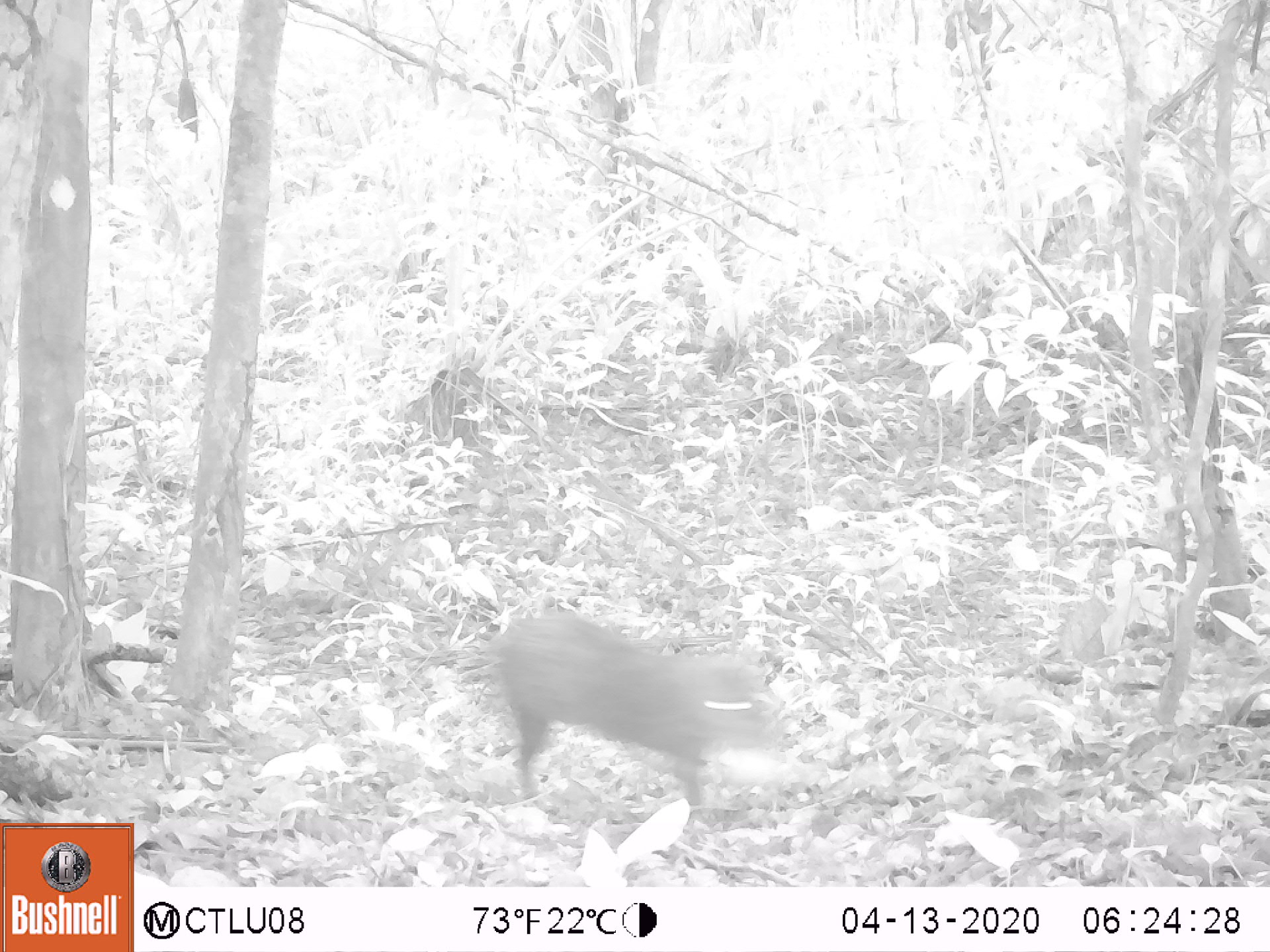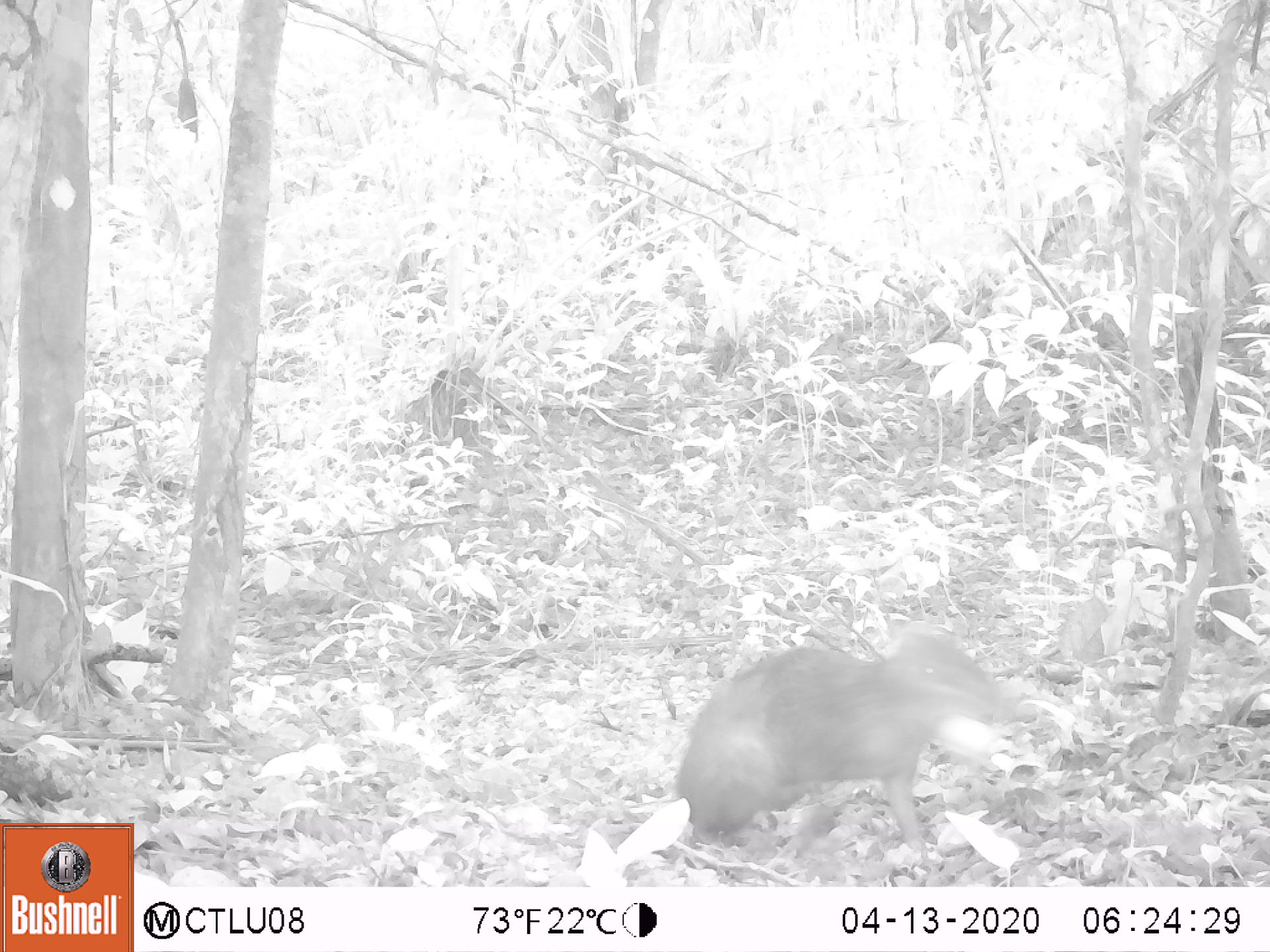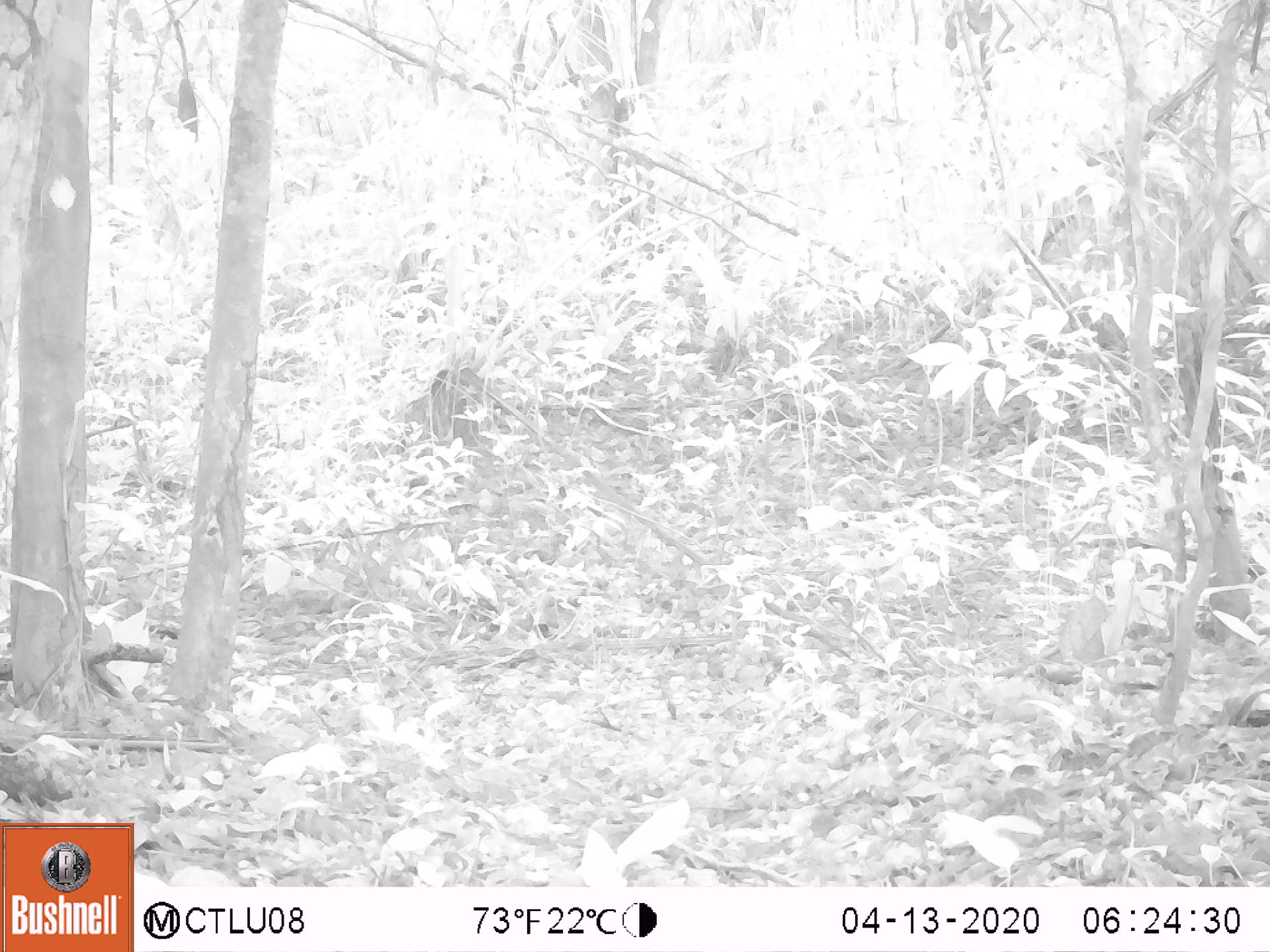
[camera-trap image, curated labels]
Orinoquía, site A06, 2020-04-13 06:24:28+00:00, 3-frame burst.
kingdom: Animalia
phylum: Chordata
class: Mammalia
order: Artiodactyla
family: Tayassuidae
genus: Pecari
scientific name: Pecari tajacu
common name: collared peccary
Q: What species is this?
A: Collared peccary (Pecari tajacu).